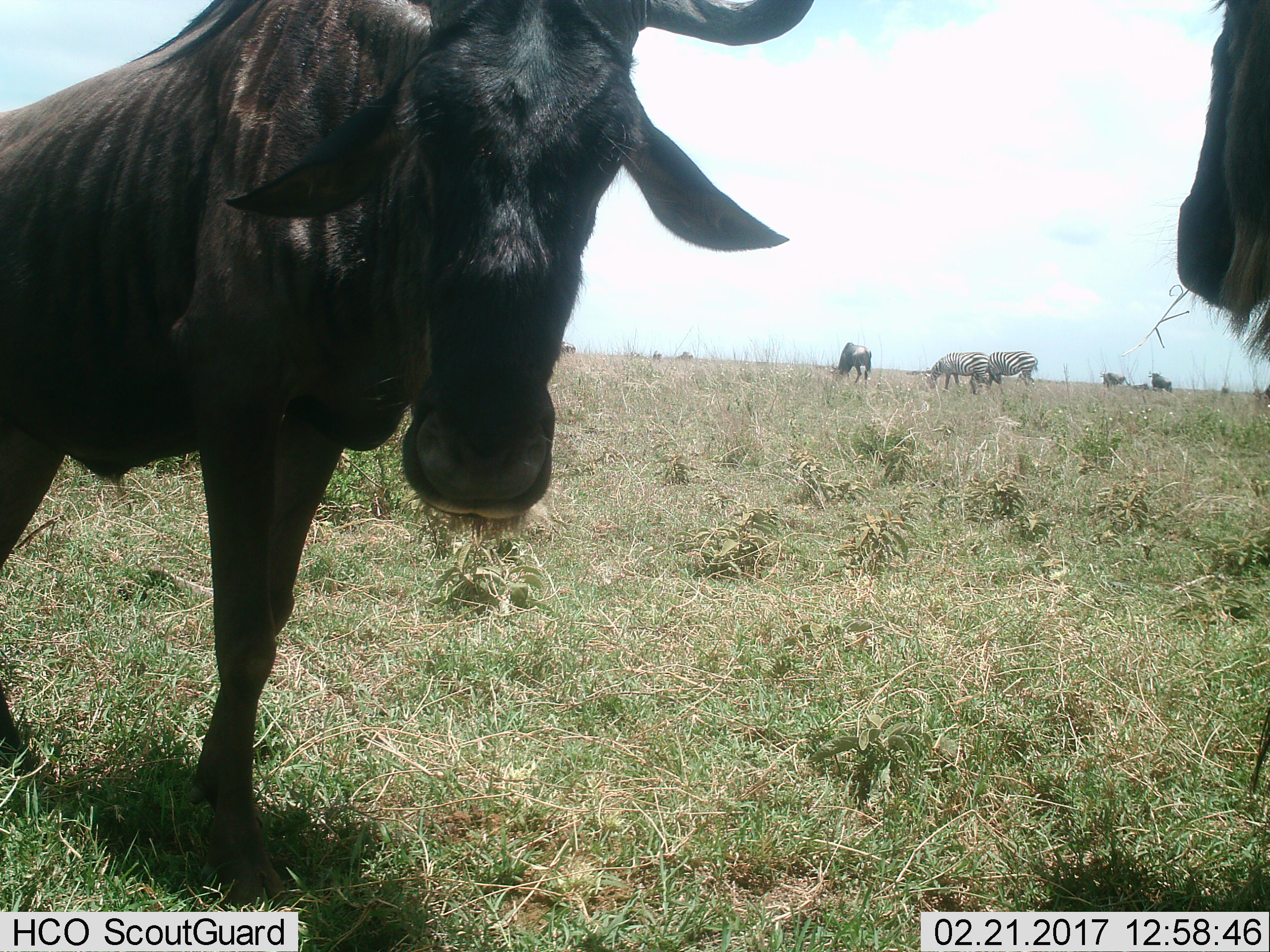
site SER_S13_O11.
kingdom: Animalia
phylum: Chordata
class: Mammalia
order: Artiodactyla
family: Bovidae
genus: Connochaetes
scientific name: Connochaetes taurinus taurinus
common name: blue wildebeest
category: wildebeestblue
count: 5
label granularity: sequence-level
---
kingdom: Animalia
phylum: Chordata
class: Mammalia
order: Perissodactyla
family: Equidae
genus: Equus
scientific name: Equus quagga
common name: plains zebra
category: zebraplains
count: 2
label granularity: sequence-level